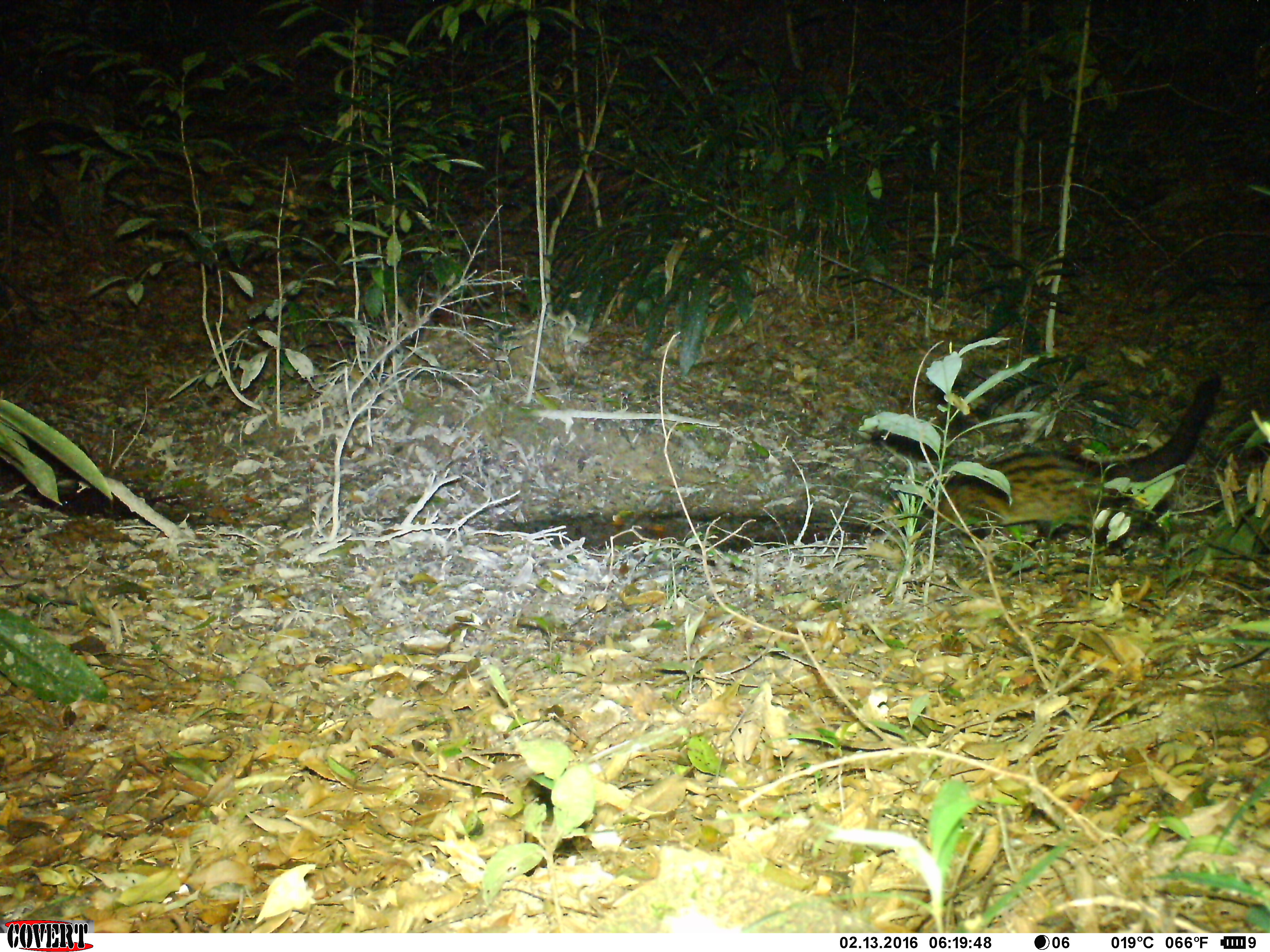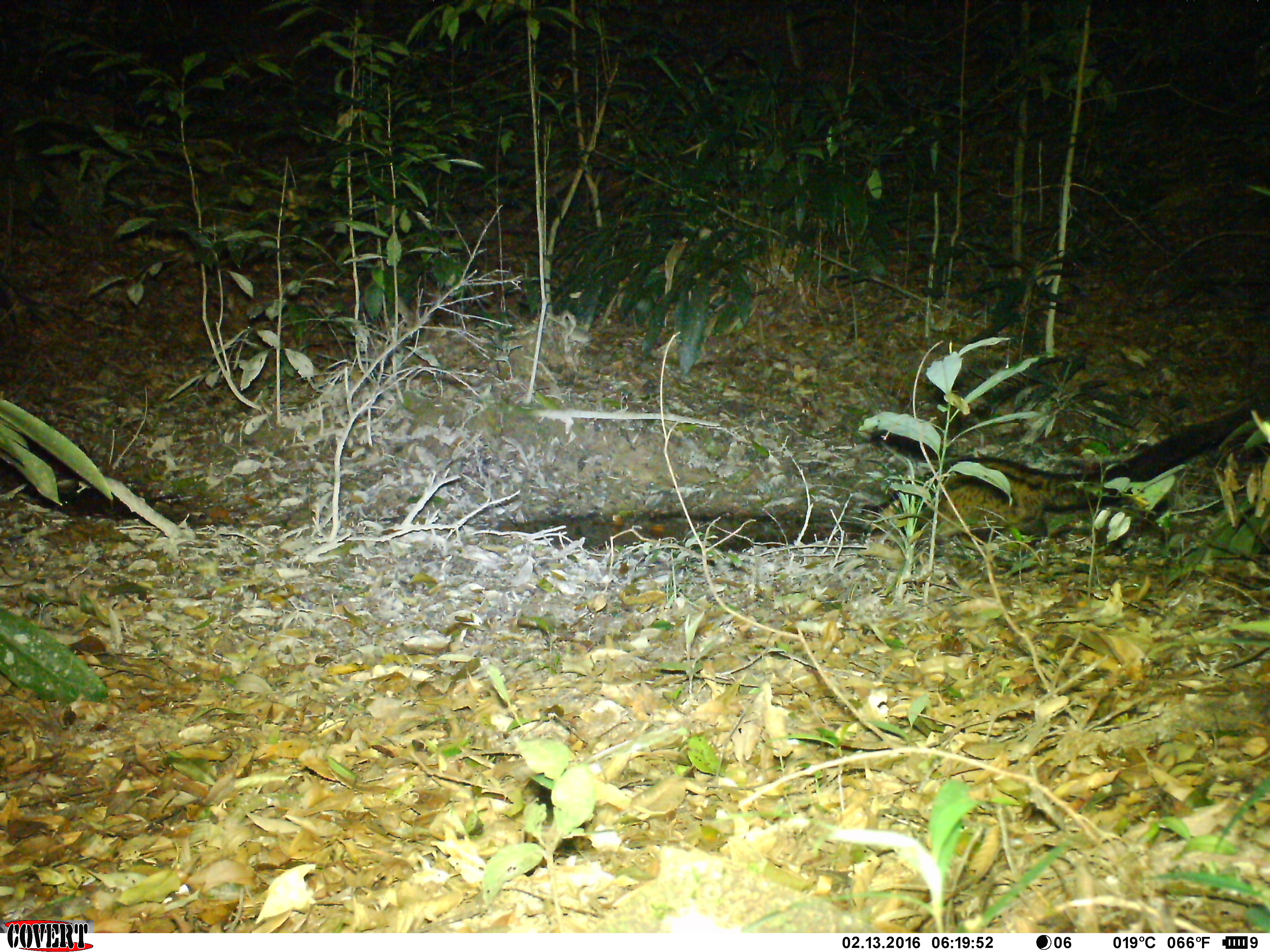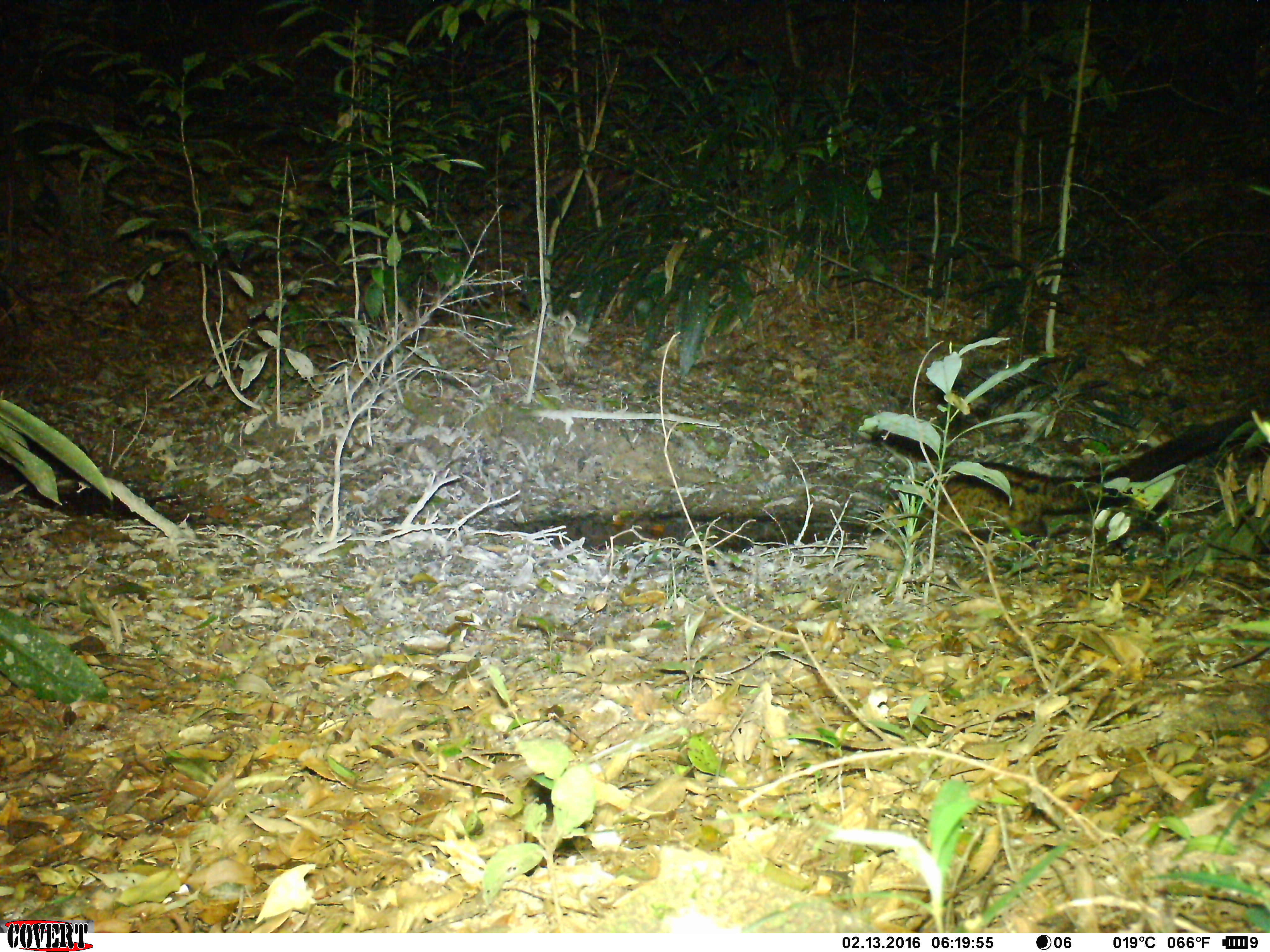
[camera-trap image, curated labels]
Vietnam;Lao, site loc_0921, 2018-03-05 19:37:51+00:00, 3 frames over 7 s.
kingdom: Animalia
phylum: Chordata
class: Mammalia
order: Carnivora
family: Viverridae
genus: Paradoxurus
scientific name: Paradoxurus hermaphroditus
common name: common palm civet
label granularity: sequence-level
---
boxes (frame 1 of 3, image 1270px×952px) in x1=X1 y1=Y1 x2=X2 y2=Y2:
common palm civet: x1=870 y1=371 x2=1222 y2=556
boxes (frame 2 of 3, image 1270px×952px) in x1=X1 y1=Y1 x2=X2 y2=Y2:
common palm civet: x1=861 y1=392 x2=1270 y2=546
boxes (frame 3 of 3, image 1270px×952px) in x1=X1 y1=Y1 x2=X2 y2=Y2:
common palm civet: x1=897 y1=407 x2=1270 y2=552